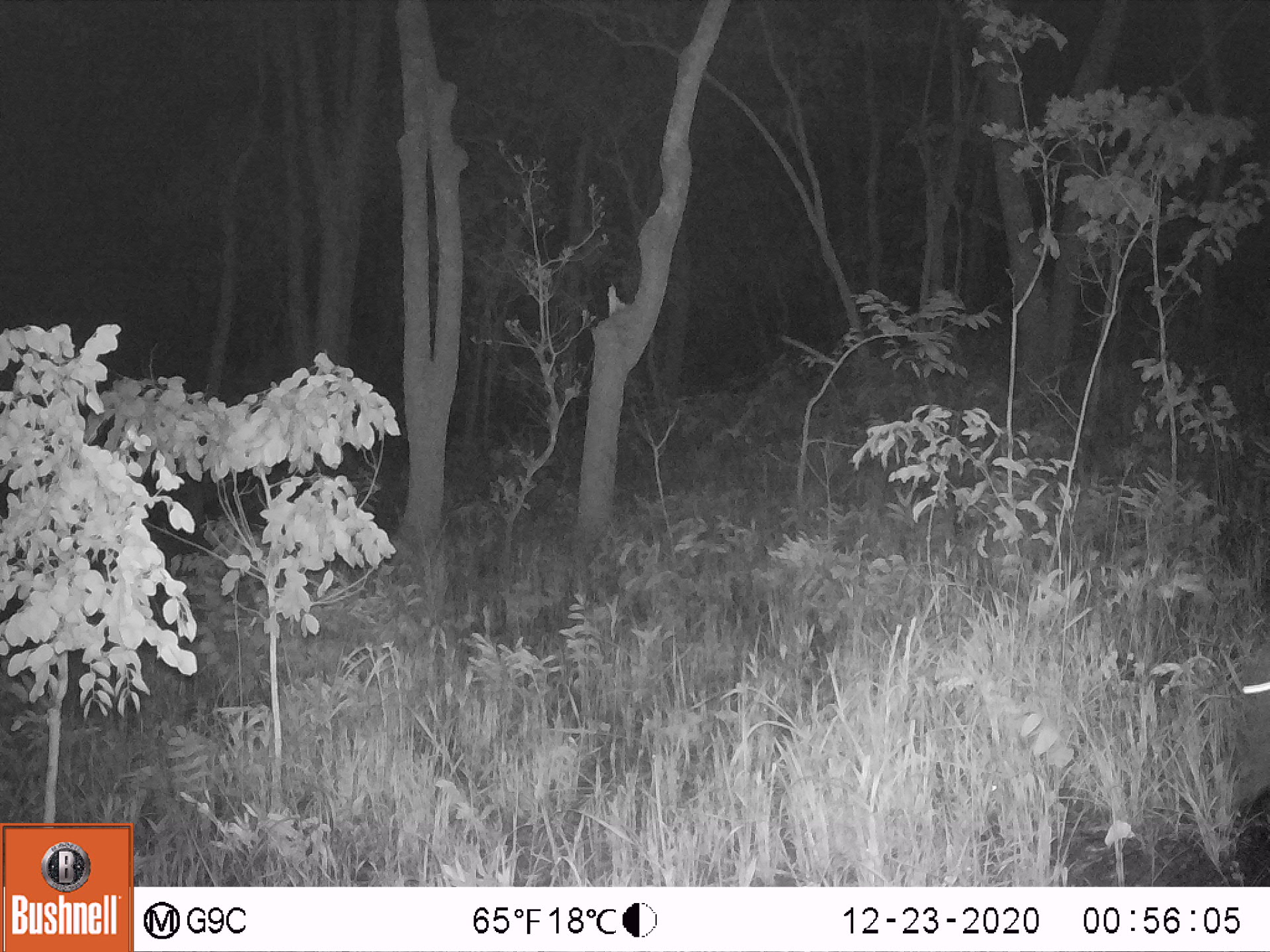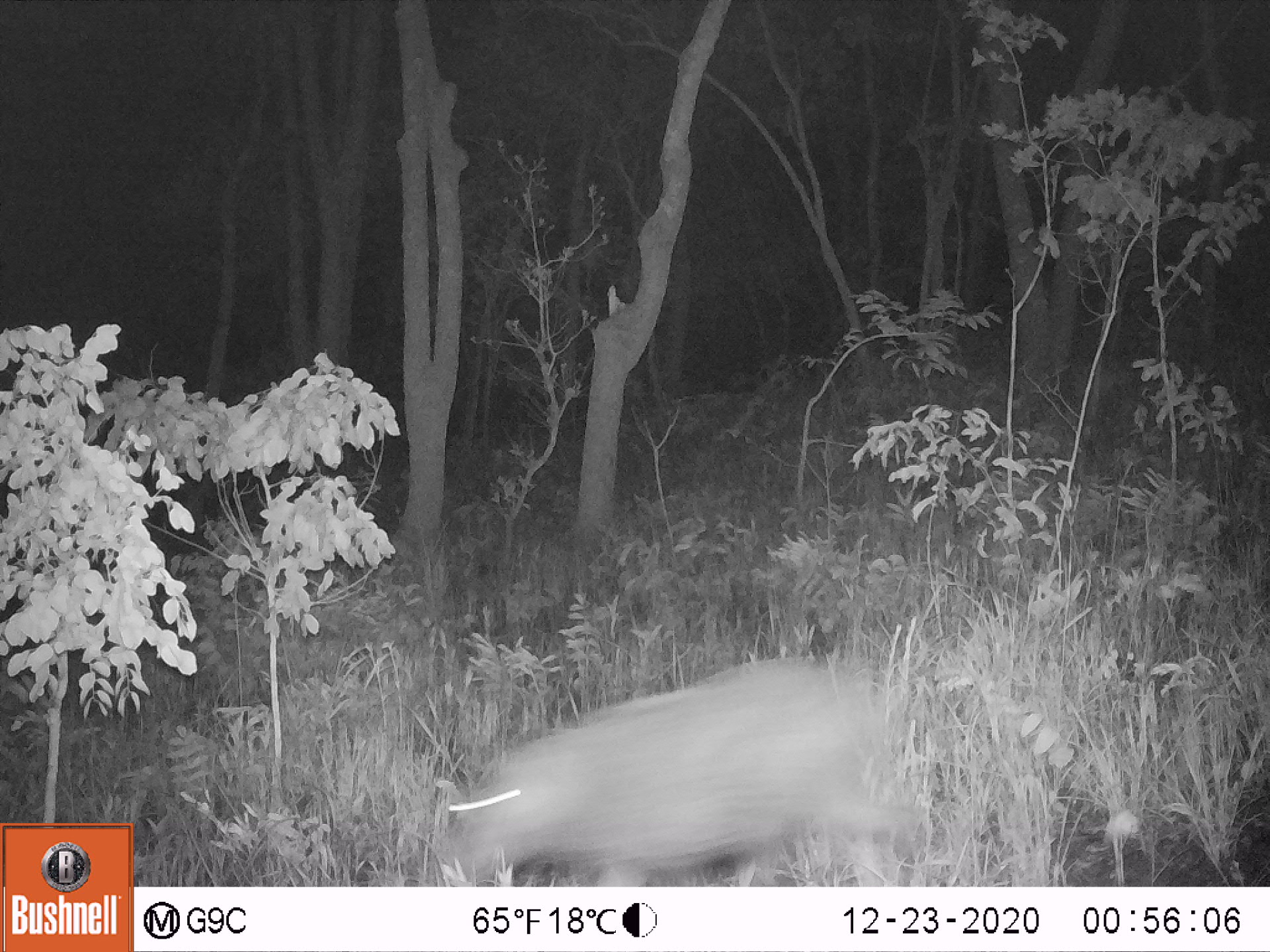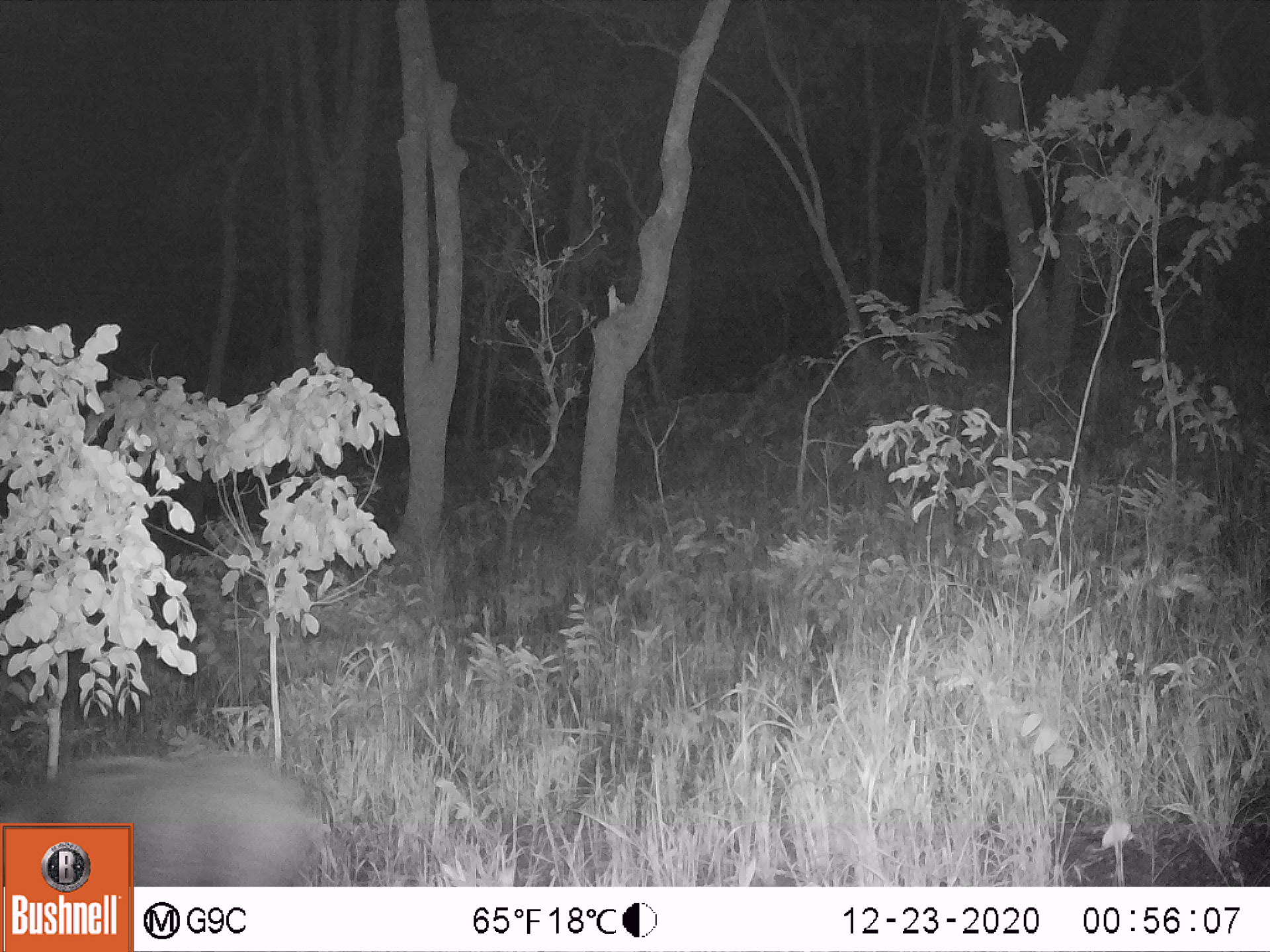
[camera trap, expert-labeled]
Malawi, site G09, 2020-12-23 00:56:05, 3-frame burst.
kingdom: Animalia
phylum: Chordata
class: Mammalia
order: Artiodactyla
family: Suidae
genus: Potamochoerus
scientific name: Potamochoerus larvatus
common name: bushpig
Bushpig (Potamochoerus larvatus), count 1.